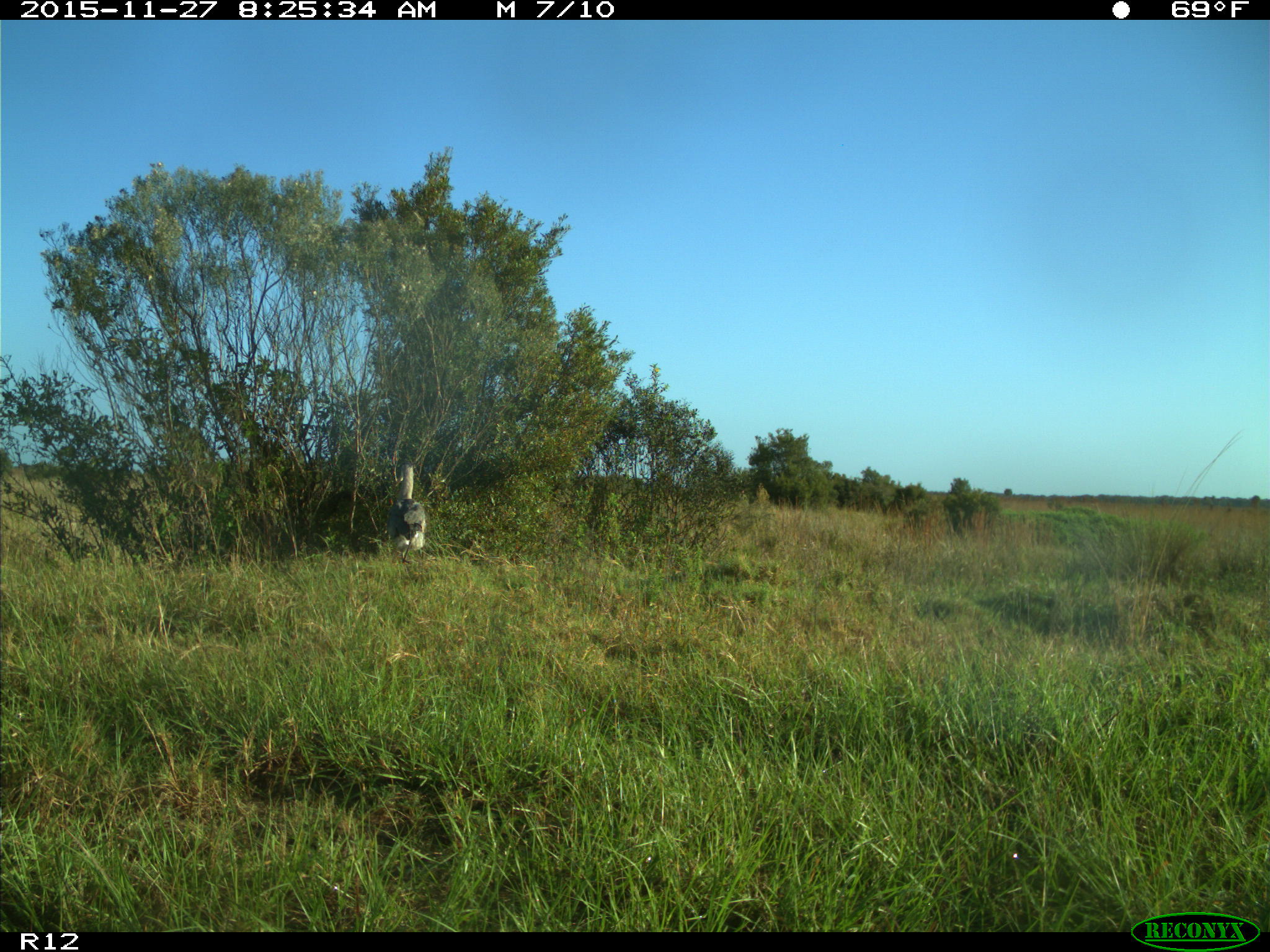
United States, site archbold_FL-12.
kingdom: Animalia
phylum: Chordata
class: Aves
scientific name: Aves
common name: birds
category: unidentified bird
Unidentified bird (birds) (Aves).